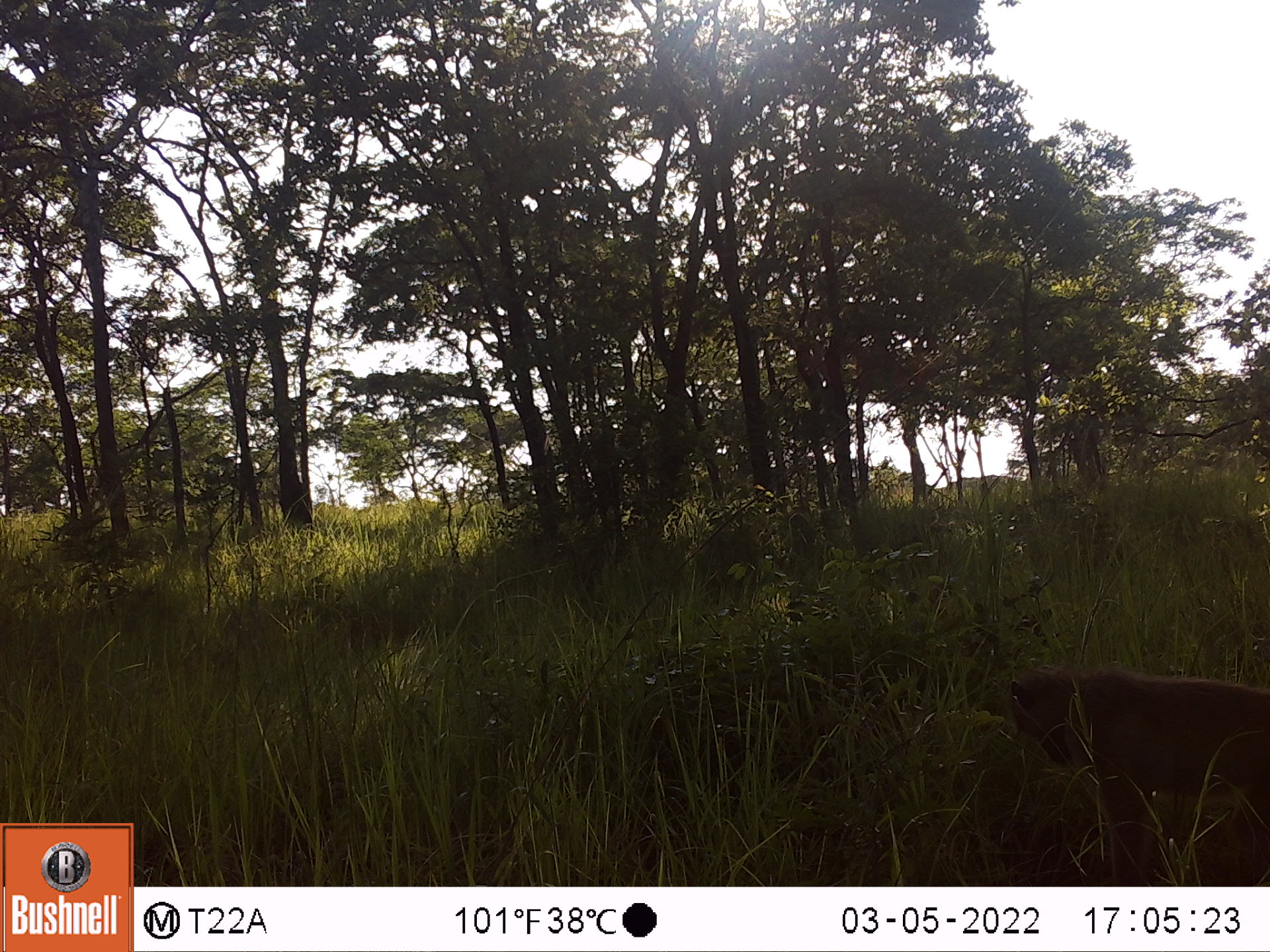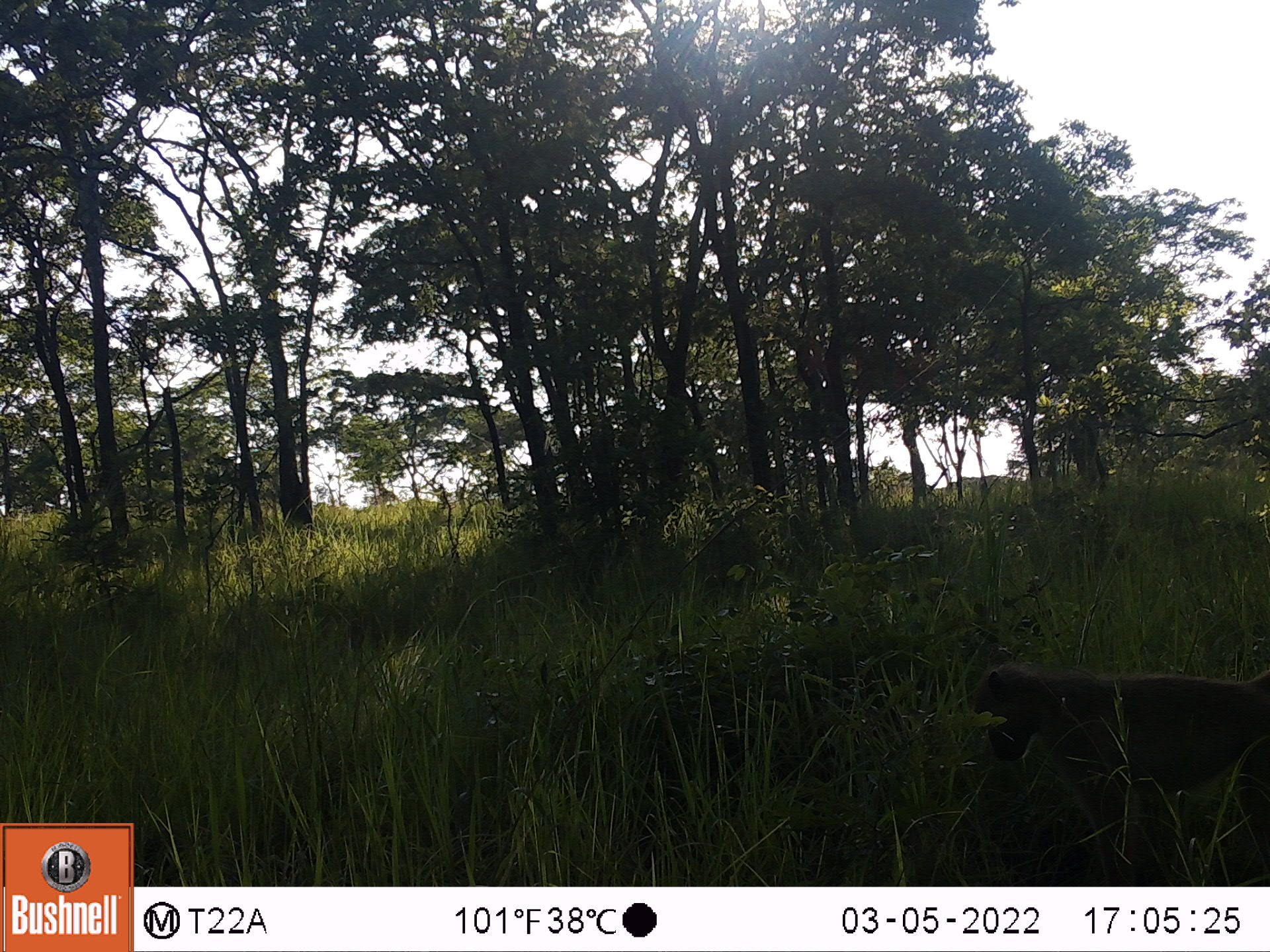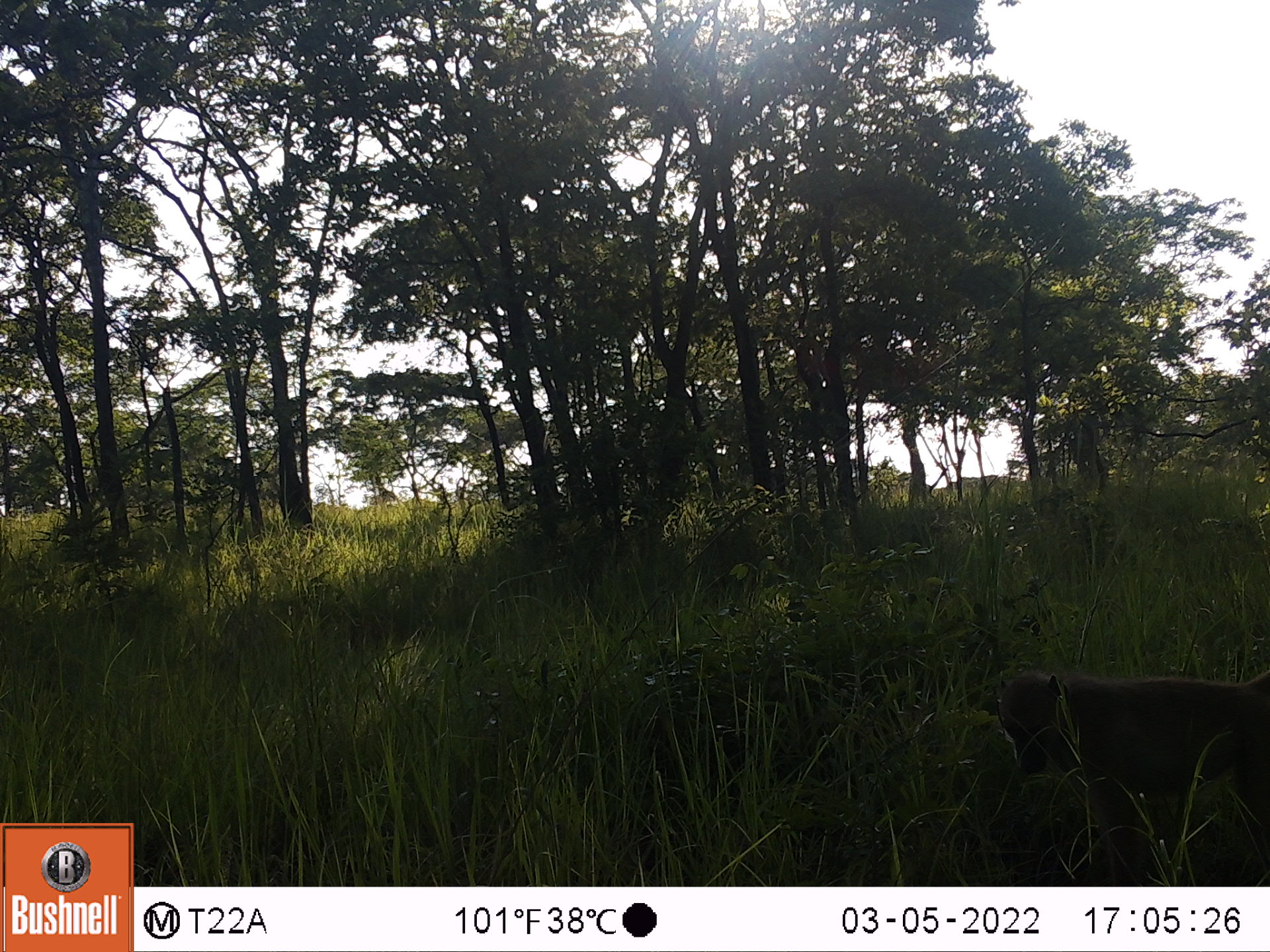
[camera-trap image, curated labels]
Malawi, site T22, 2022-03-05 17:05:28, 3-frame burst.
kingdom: Animalia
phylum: Chordata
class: Mammalia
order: Artiodactyla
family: Suidae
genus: Phacochoerus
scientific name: Phacochoerus africanus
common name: common warthog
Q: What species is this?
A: Common warthog (Phacochoerus africanus).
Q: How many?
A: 1.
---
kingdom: Animalia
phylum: Chordata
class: Mammalia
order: Primates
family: Cercopithecidae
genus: Papio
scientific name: Papio cynocephalus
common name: yellow baboon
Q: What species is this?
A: Yellow baboon (Papio cynocephalus).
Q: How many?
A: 1.